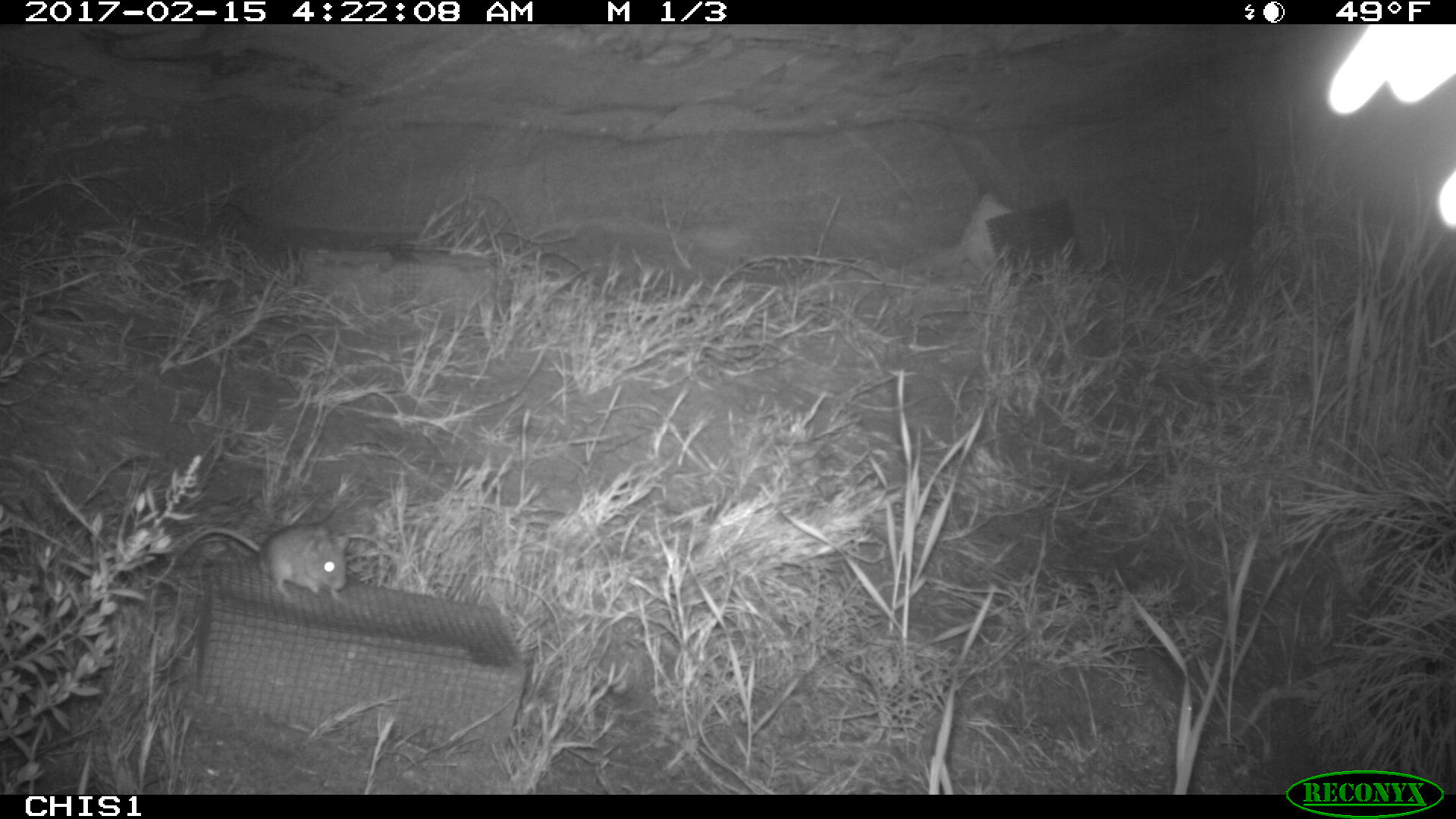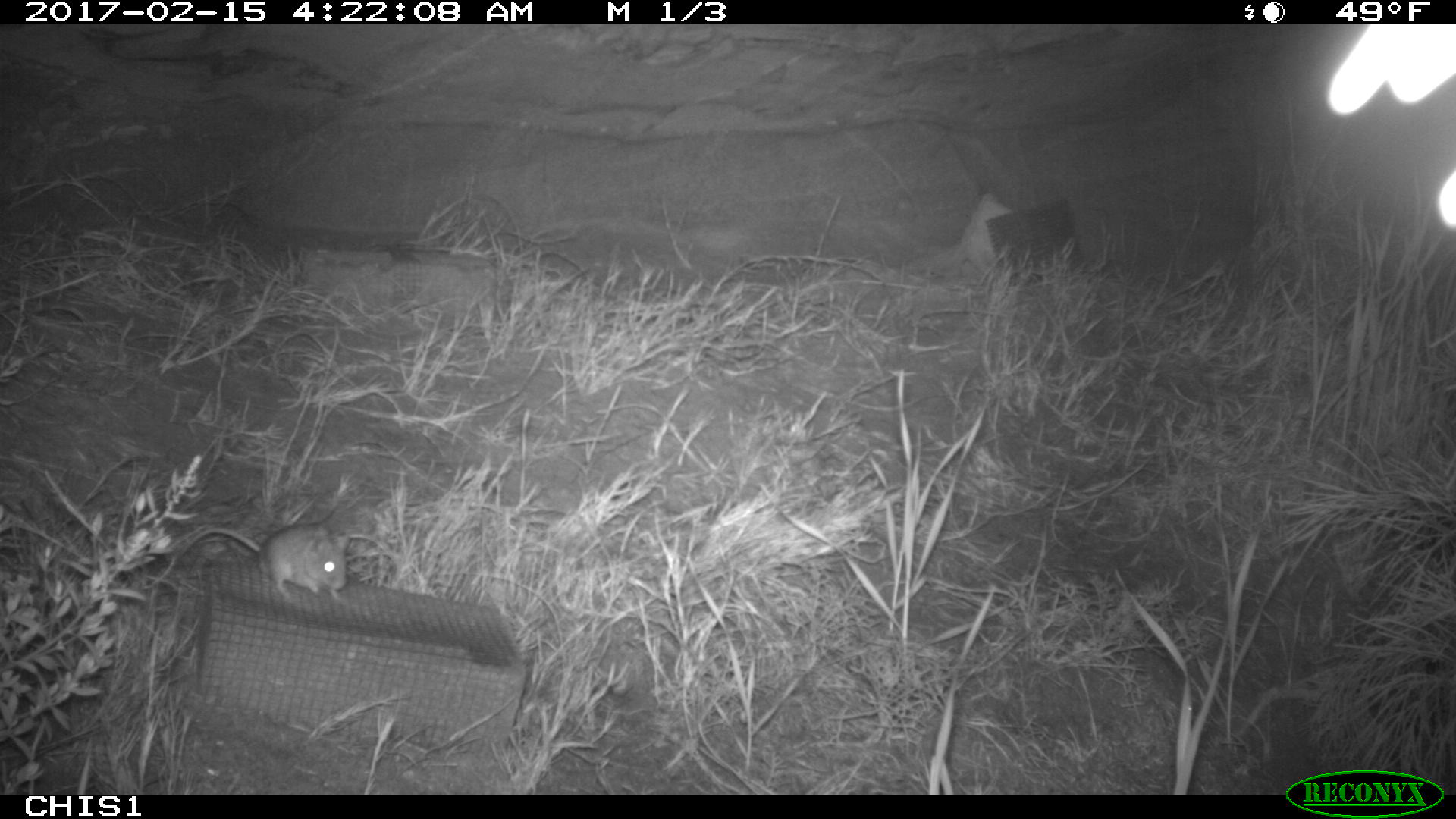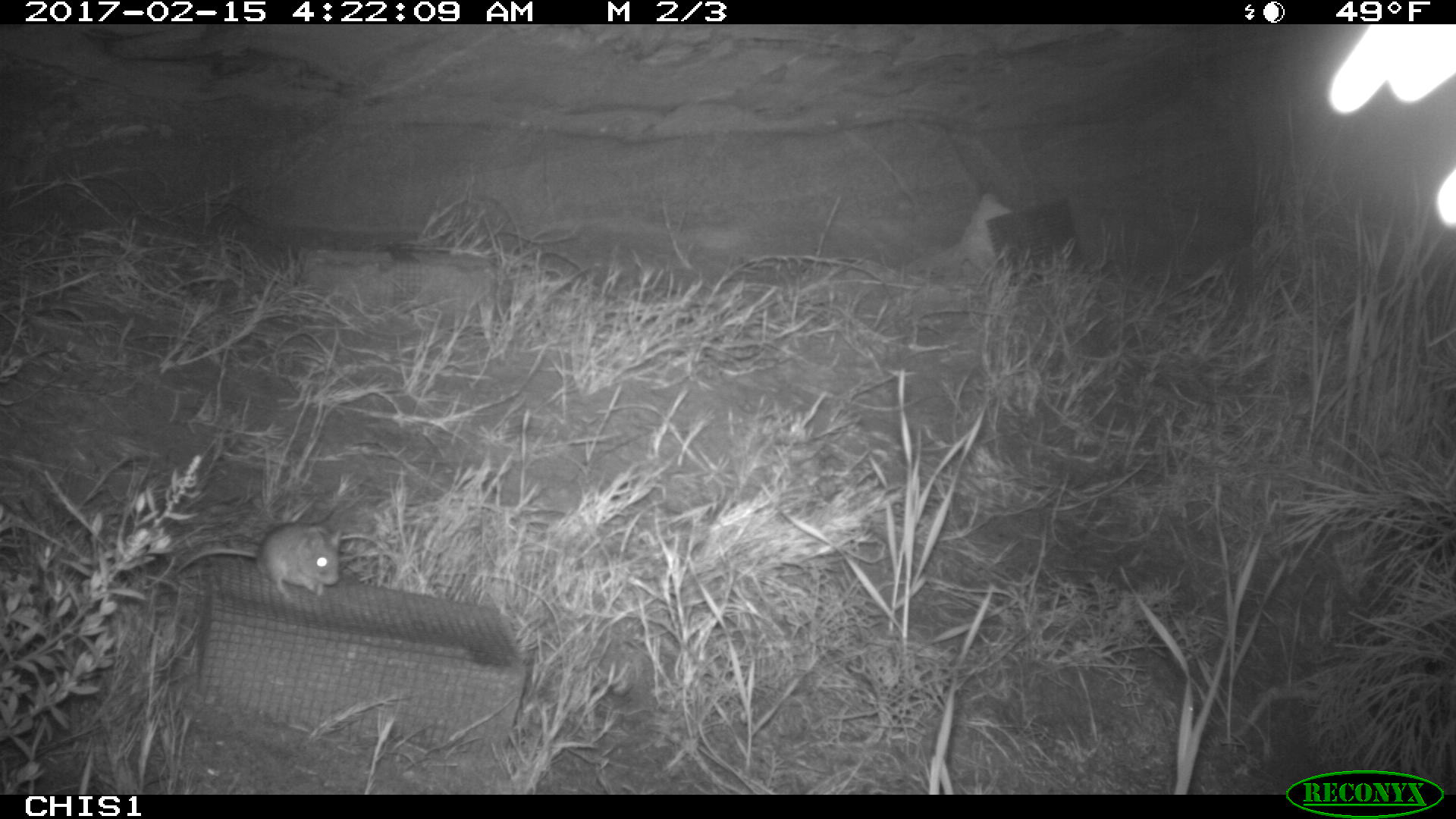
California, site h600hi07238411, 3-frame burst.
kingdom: Animalia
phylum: Chordata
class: Mammalia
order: Rodentia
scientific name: Rodentia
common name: rodent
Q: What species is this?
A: Rodent (Rodentia).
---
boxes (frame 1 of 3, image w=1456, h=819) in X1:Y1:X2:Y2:
rodent: 170:509:351:603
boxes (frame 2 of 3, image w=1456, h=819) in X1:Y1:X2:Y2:
rodent: 178:526:350:603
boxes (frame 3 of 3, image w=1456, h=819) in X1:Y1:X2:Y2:
rodent: 175:521:342:602